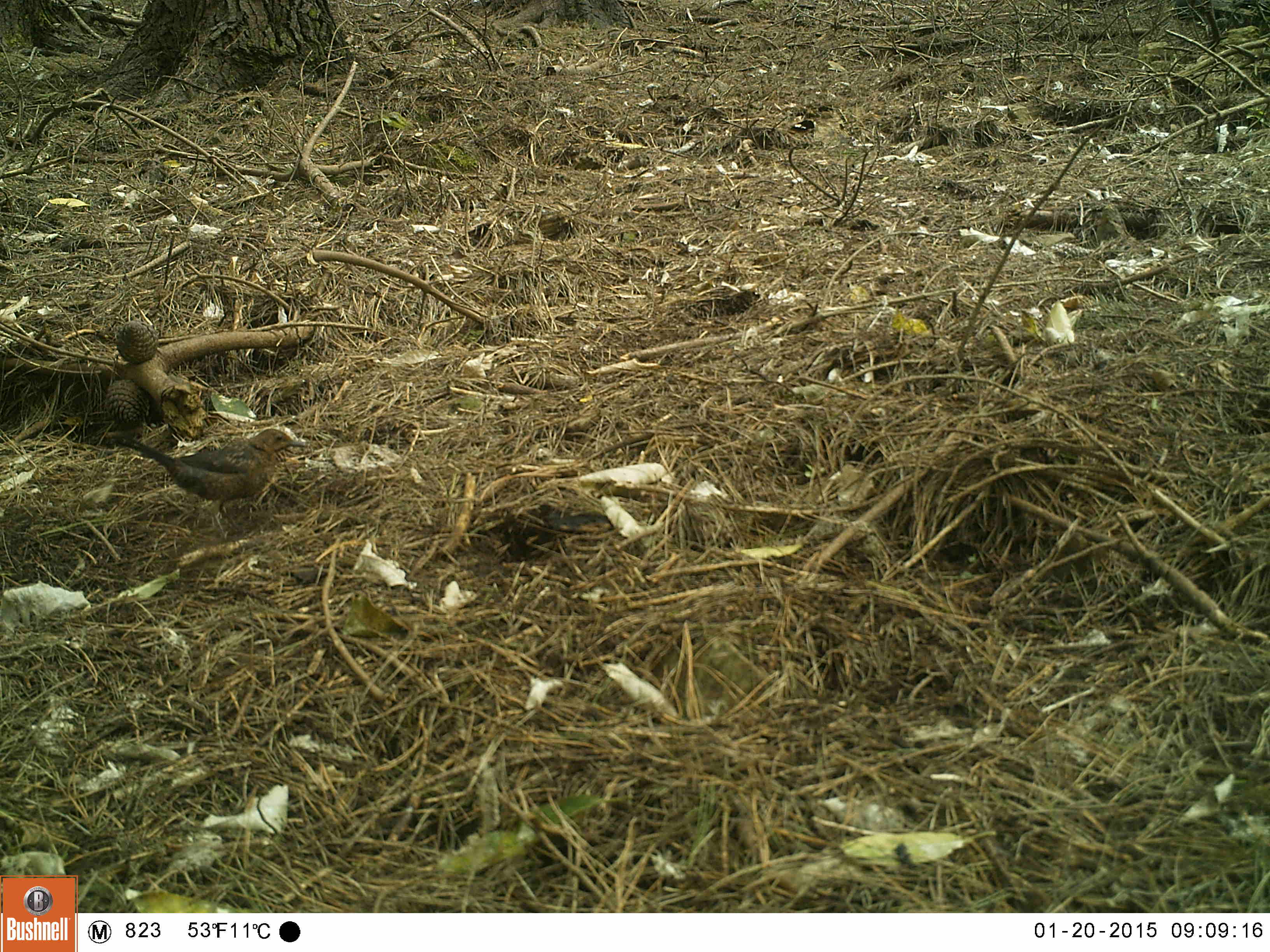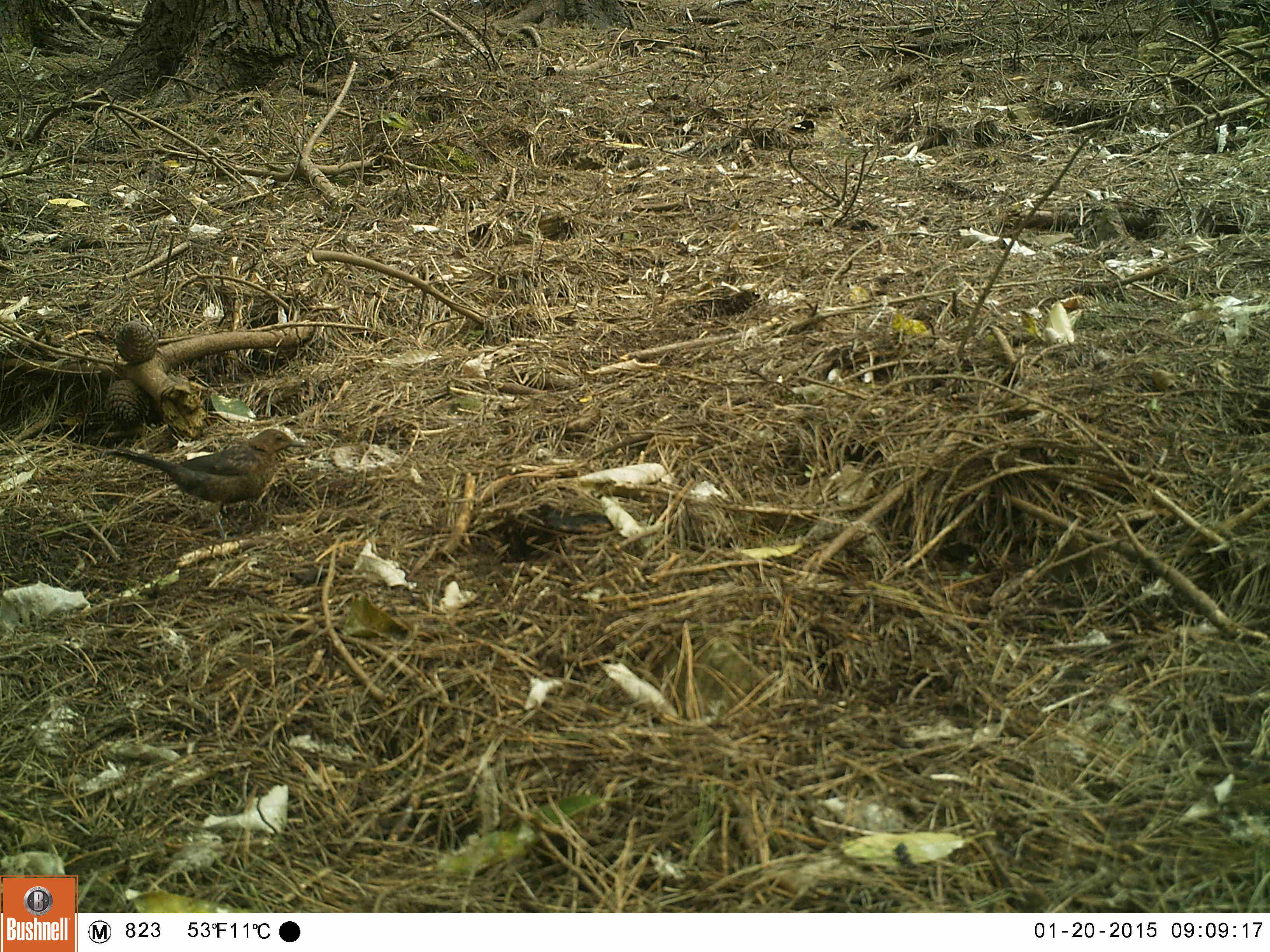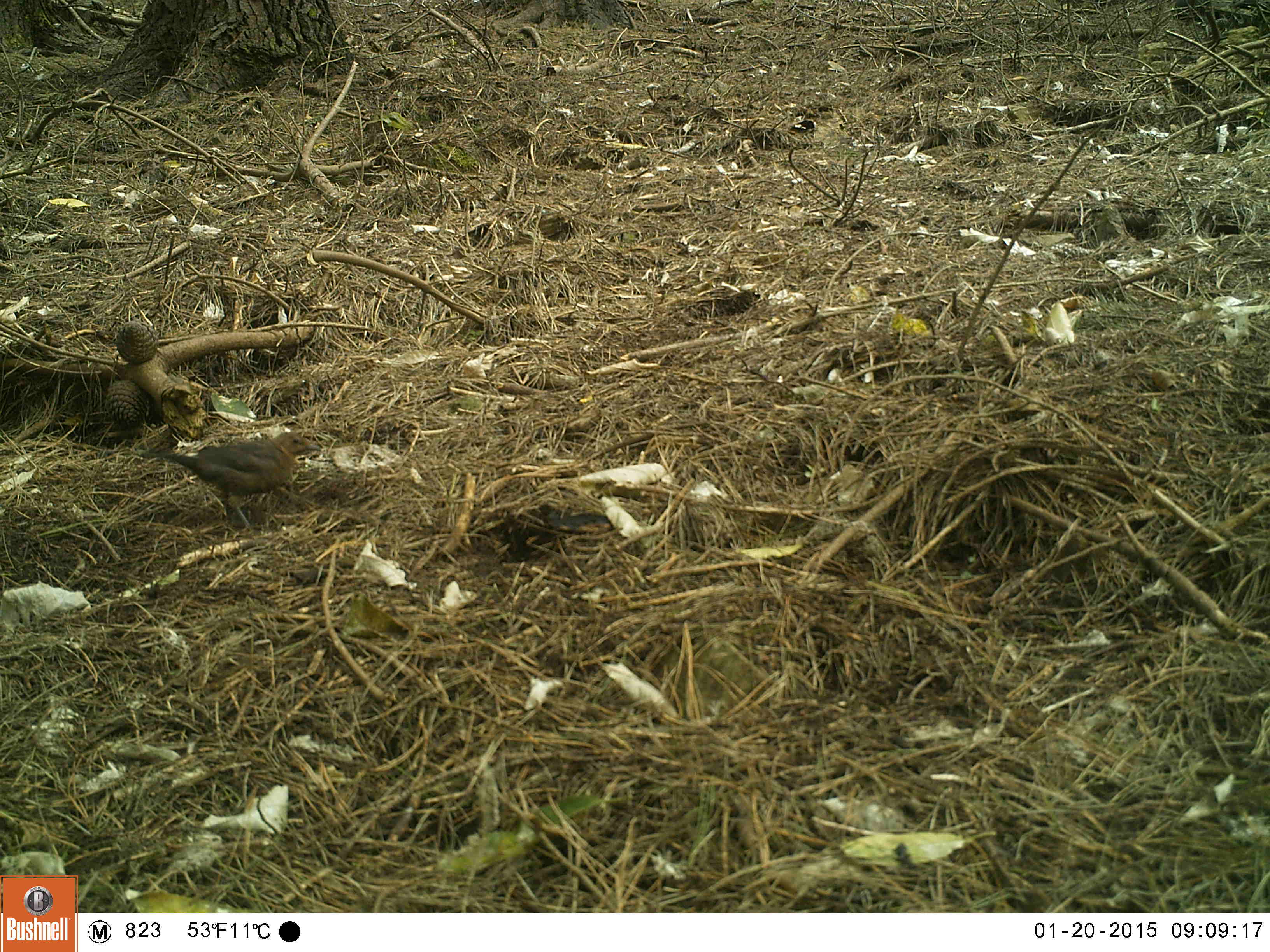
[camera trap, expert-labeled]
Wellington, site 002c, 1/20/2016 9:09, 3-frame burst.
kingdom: Animalia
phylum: Chordata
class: Aves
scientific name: Aves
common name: bird